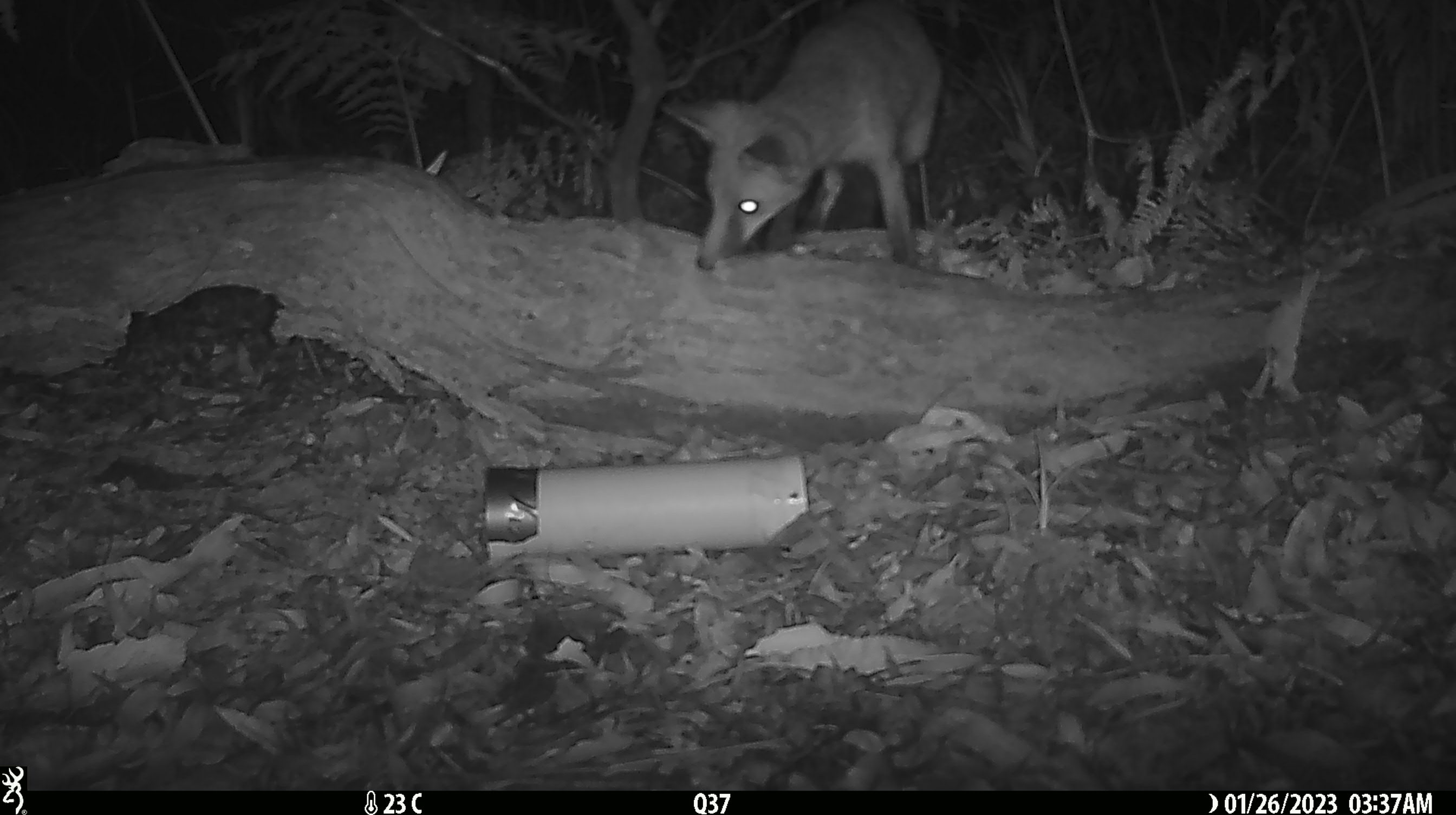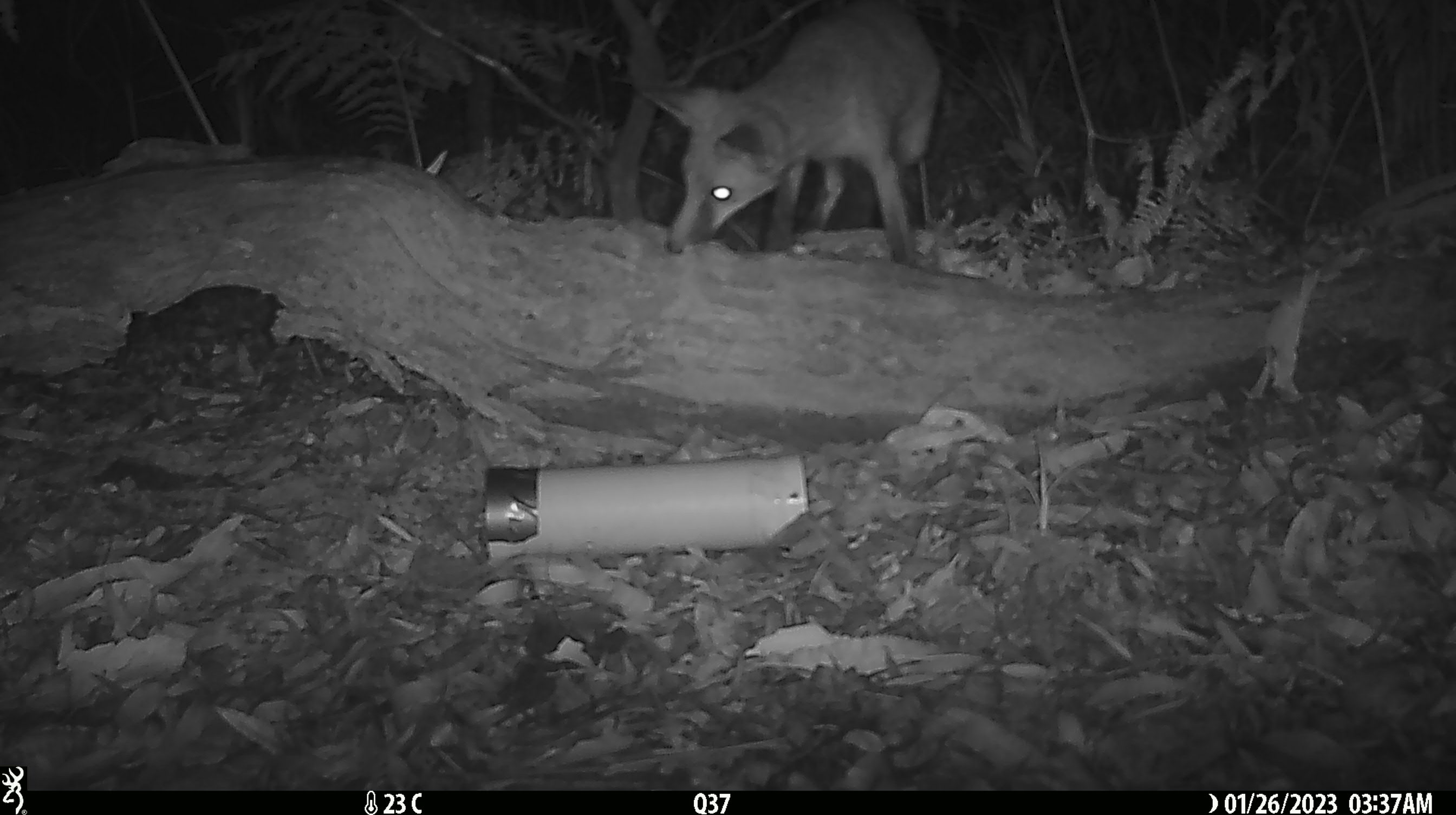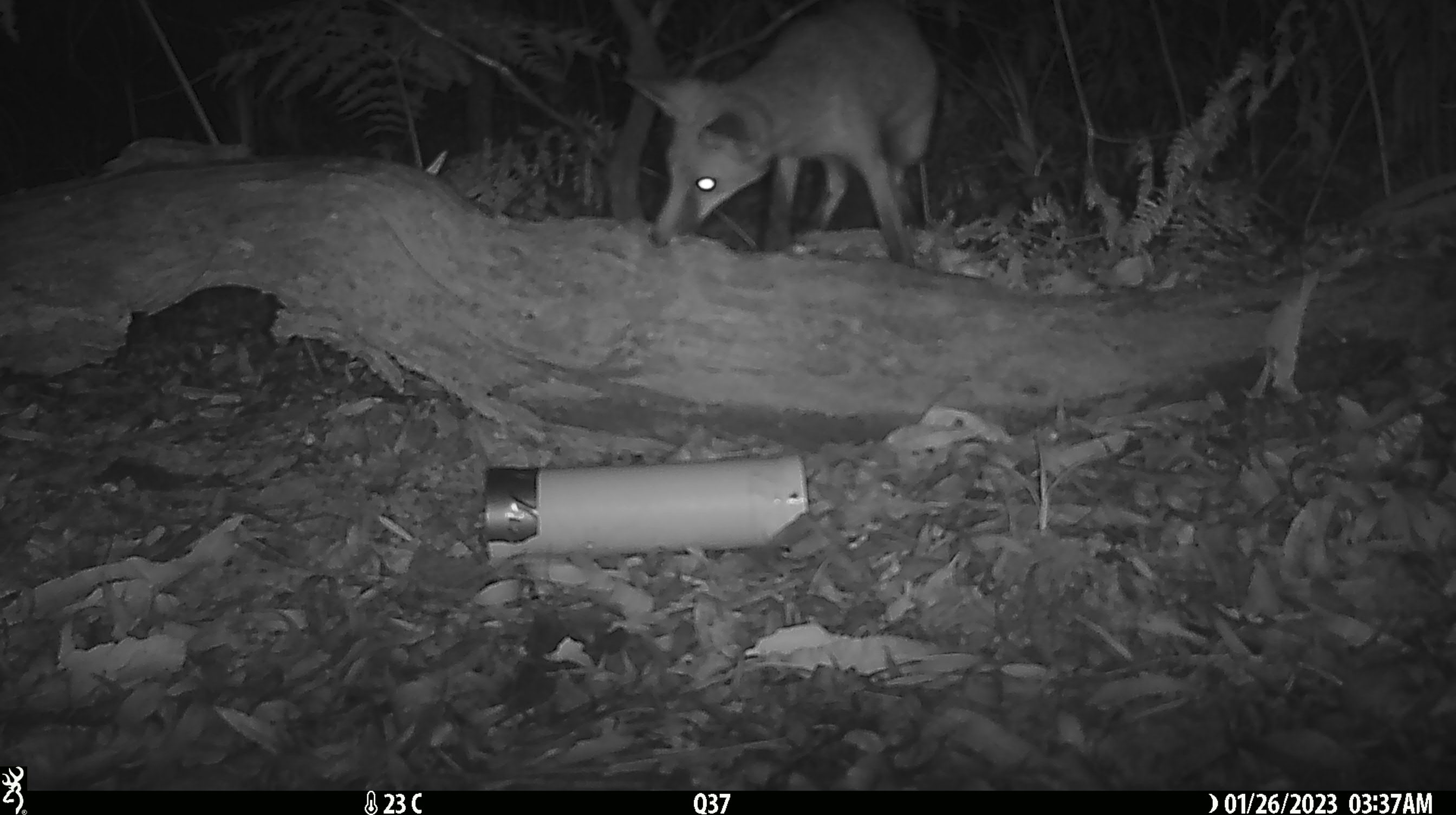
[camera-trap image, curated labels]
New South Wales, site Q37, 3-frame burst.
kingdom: Animalia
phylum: Chordata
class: Mammalia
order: Carnivora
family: Canidae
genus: Vulpes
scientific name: Vulpes vulpes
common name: red fox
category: fox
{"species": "fox (red fox) (Vulpes vulpes)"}